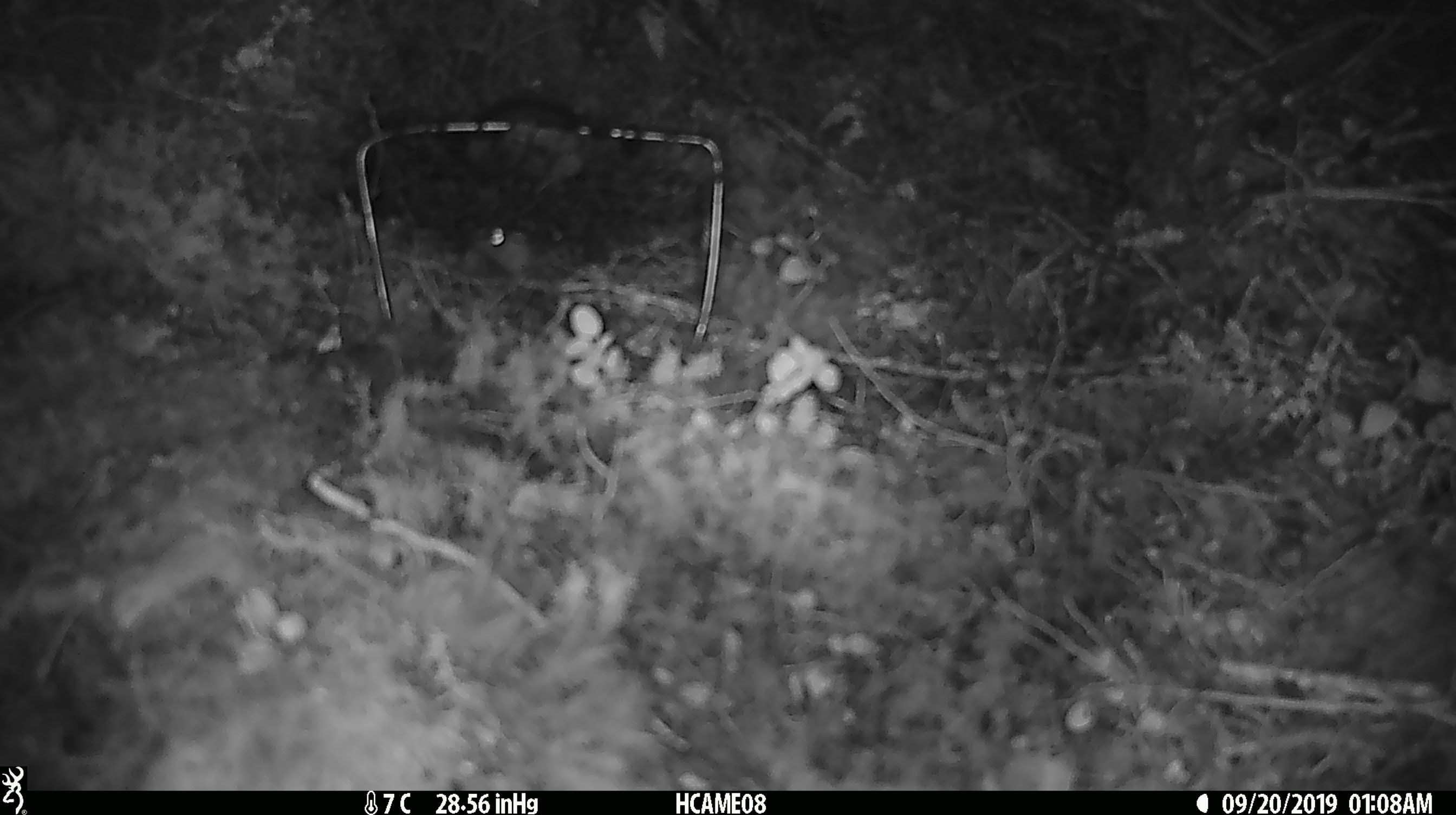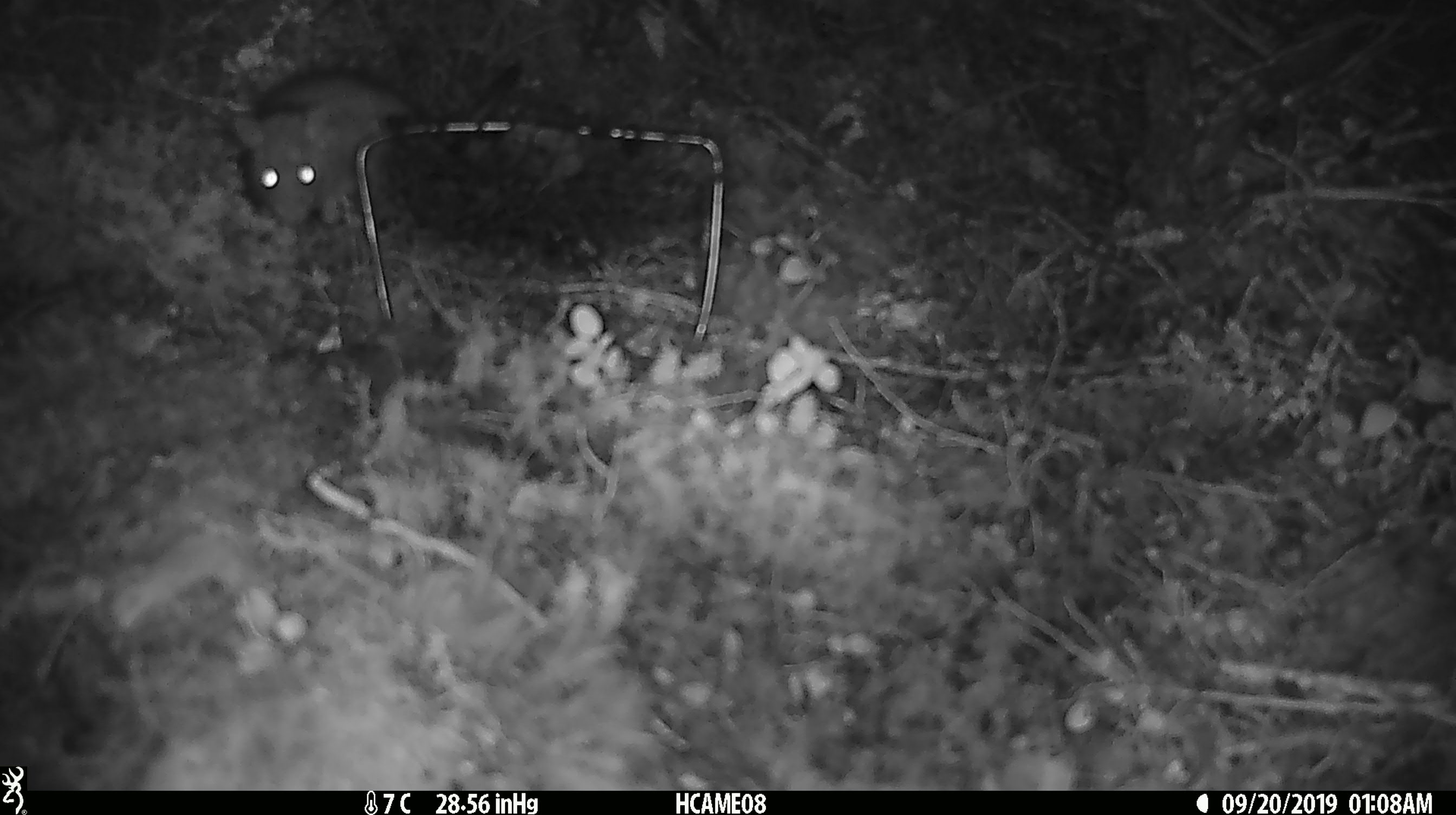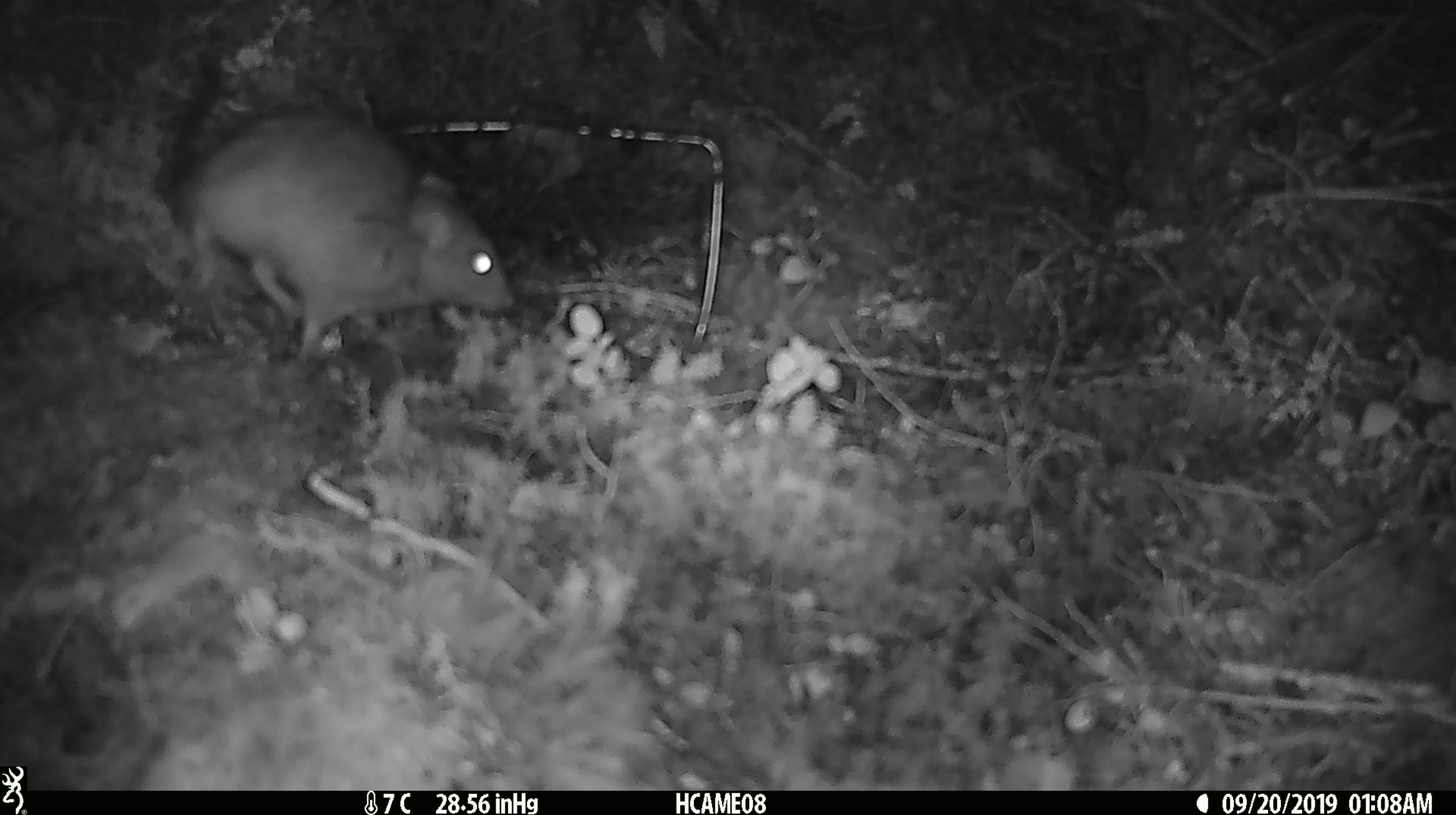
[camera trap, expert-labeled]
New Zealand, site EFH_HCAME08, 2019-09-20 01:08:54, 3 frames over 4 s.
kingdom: Animalia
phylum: Chordata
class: Mammalia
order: Rodentia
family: Muridae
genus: Rattus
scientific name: Rattus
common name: rat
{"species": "rat (Rattus)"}